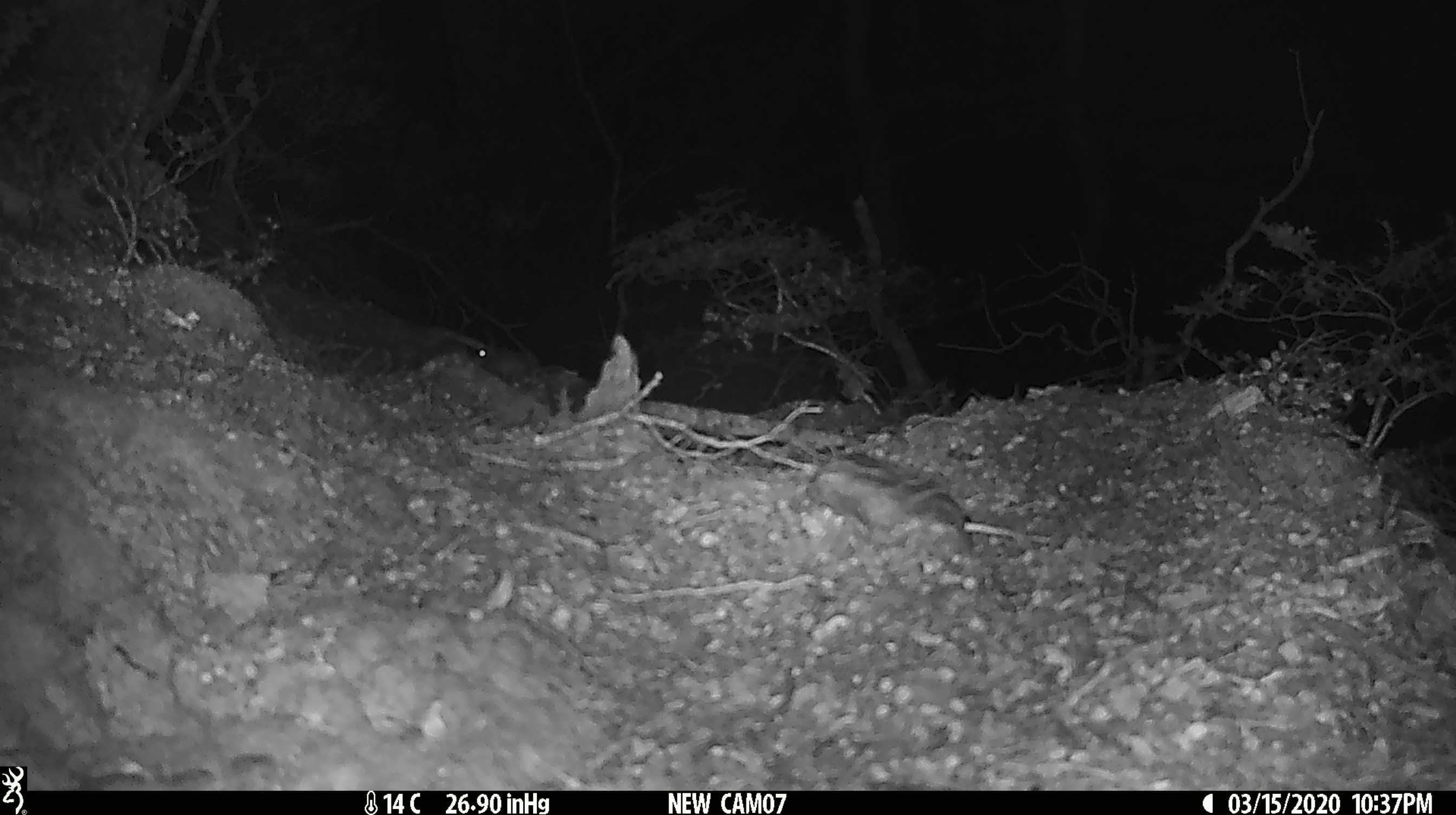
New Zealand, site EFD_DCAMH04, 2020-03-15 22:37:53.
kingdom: Animalia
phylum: Chordata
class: Mammalia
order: Rodentia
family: Muridae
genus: Mus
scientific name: Mus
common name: mouse